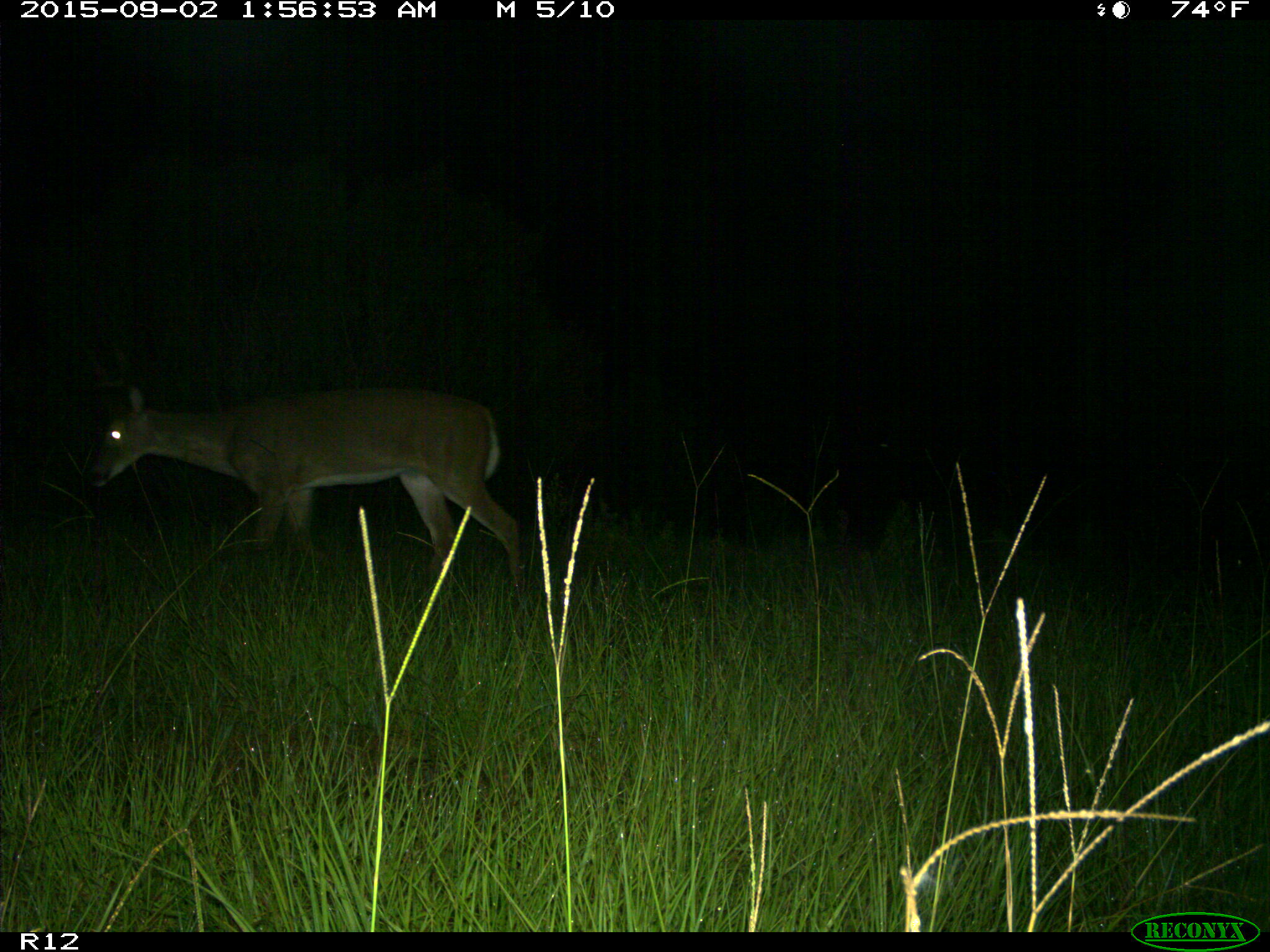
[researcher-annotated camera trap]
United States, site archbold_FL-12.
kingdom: Animalia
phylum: Chordata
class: Mammalia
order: Artiodactyla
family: Cervidae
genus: Odocoileus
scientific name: Odocoileus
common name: deer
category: unidentified deer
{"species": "unidentified deer (deer) (Odocoileus)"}